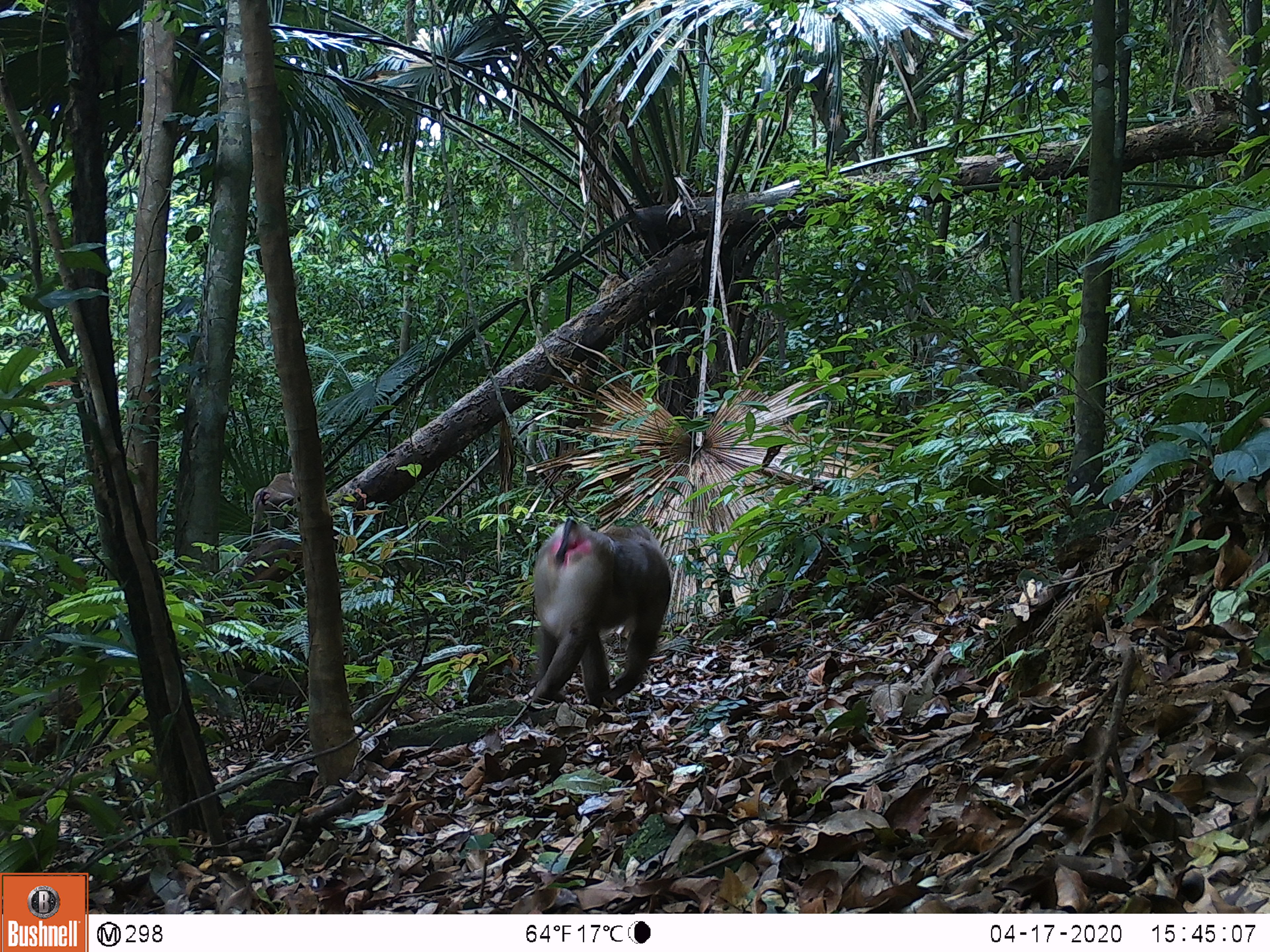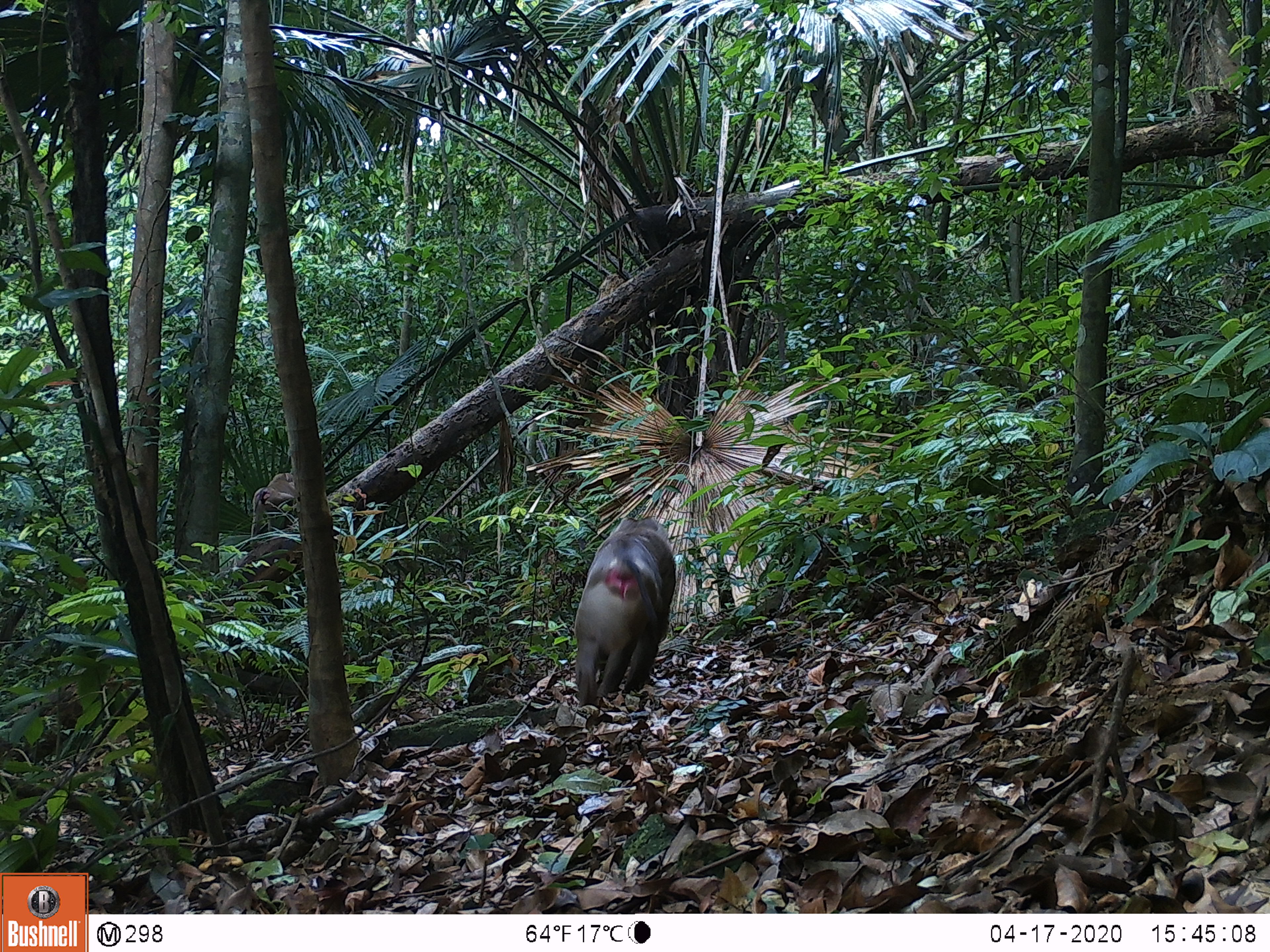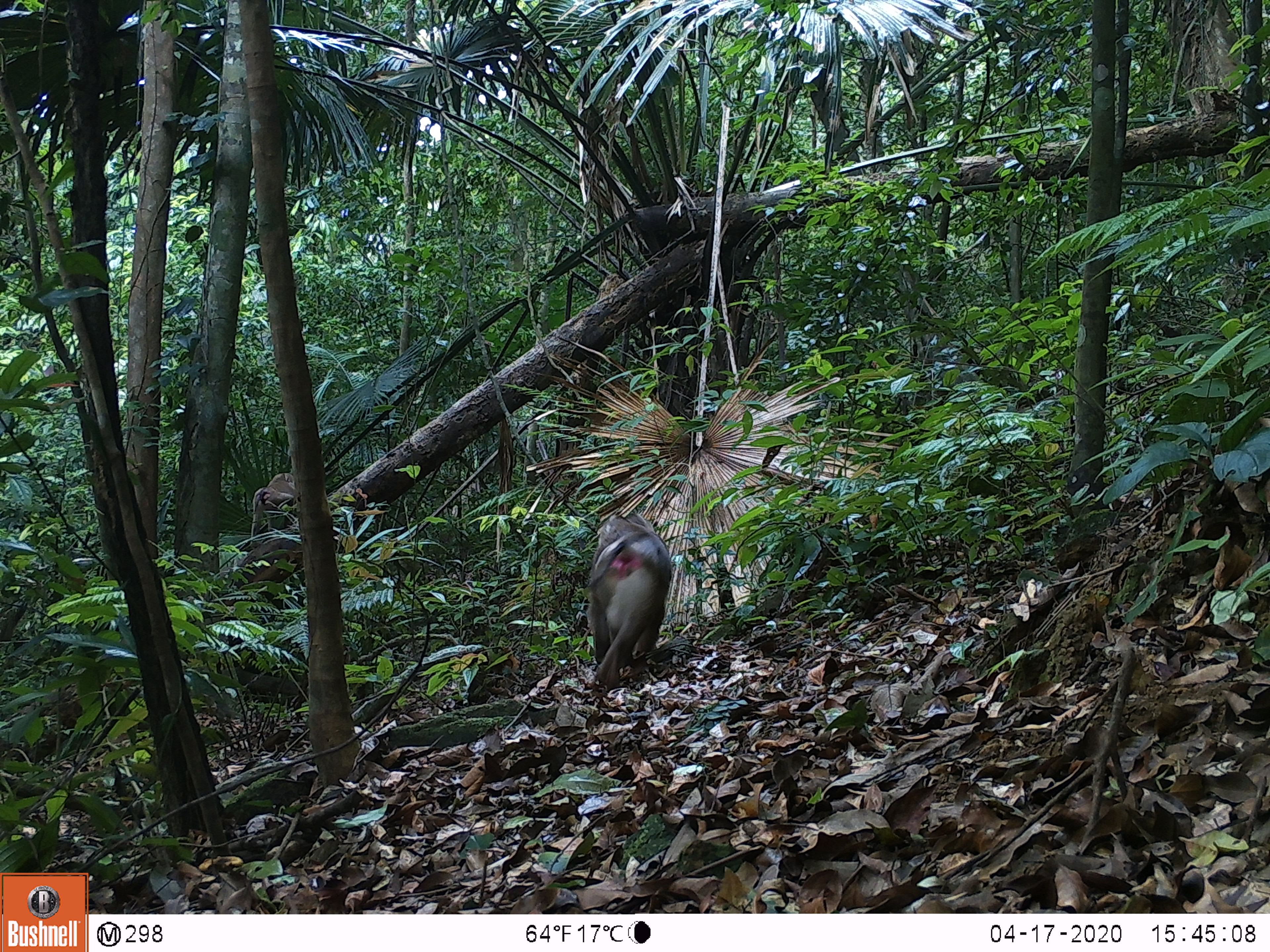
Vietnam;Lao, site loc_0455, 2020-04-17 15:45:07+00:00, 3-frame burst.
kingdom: Animalia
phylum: Chordata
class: Mammalia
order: Primates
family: Cercopithecidae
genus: Macaca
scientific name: Macaca nemestrina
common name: pig-tailed macaque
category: pig tailed macaque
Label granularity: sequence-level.